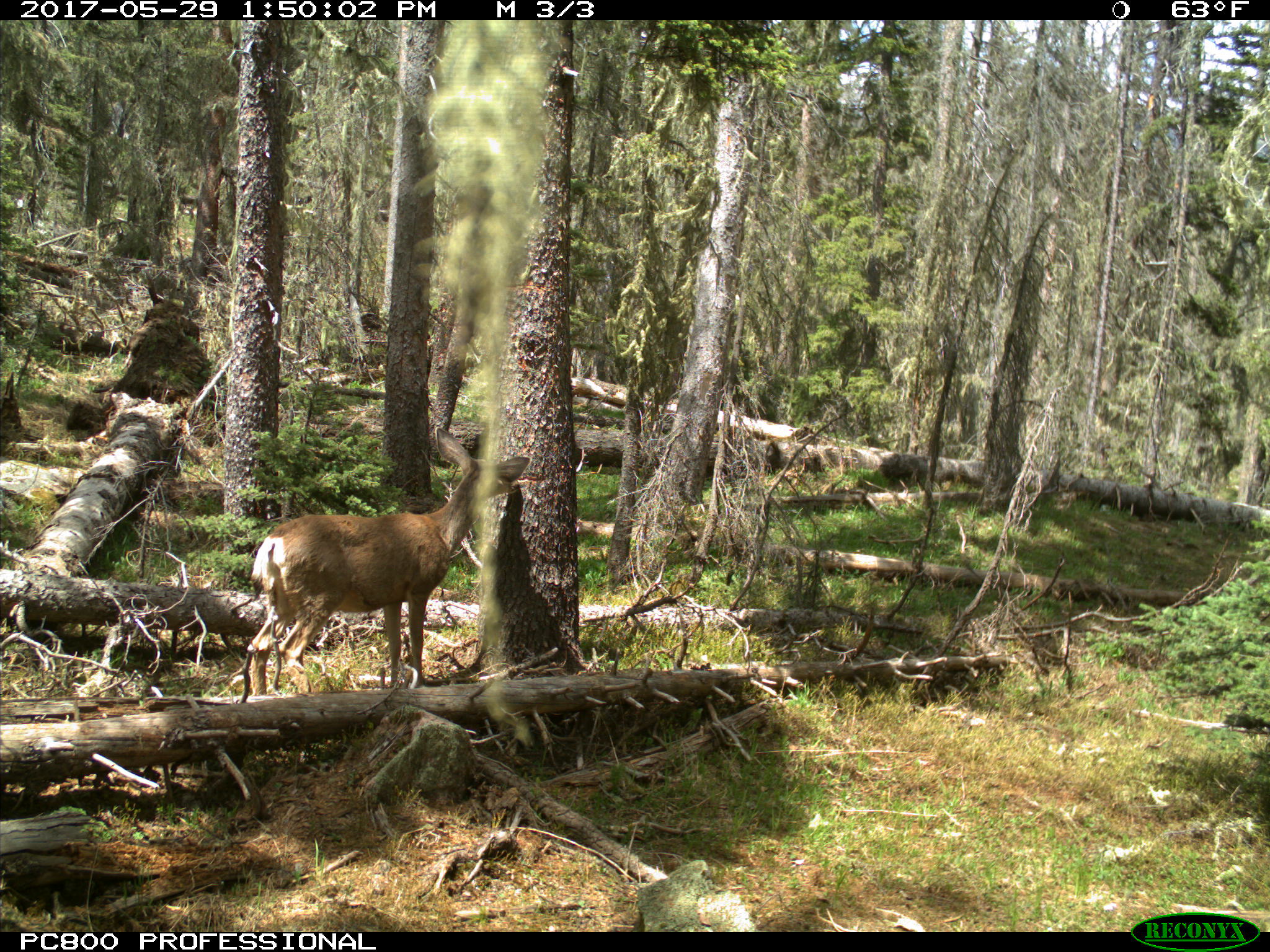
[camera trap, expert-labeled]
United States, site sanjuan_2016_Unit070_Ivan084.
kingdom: Animalia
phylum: Chordata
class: Mammalia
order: Artiodactyla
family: Cervidae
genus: Odocoileus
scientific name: Odocoileus hemionus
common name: mule deer